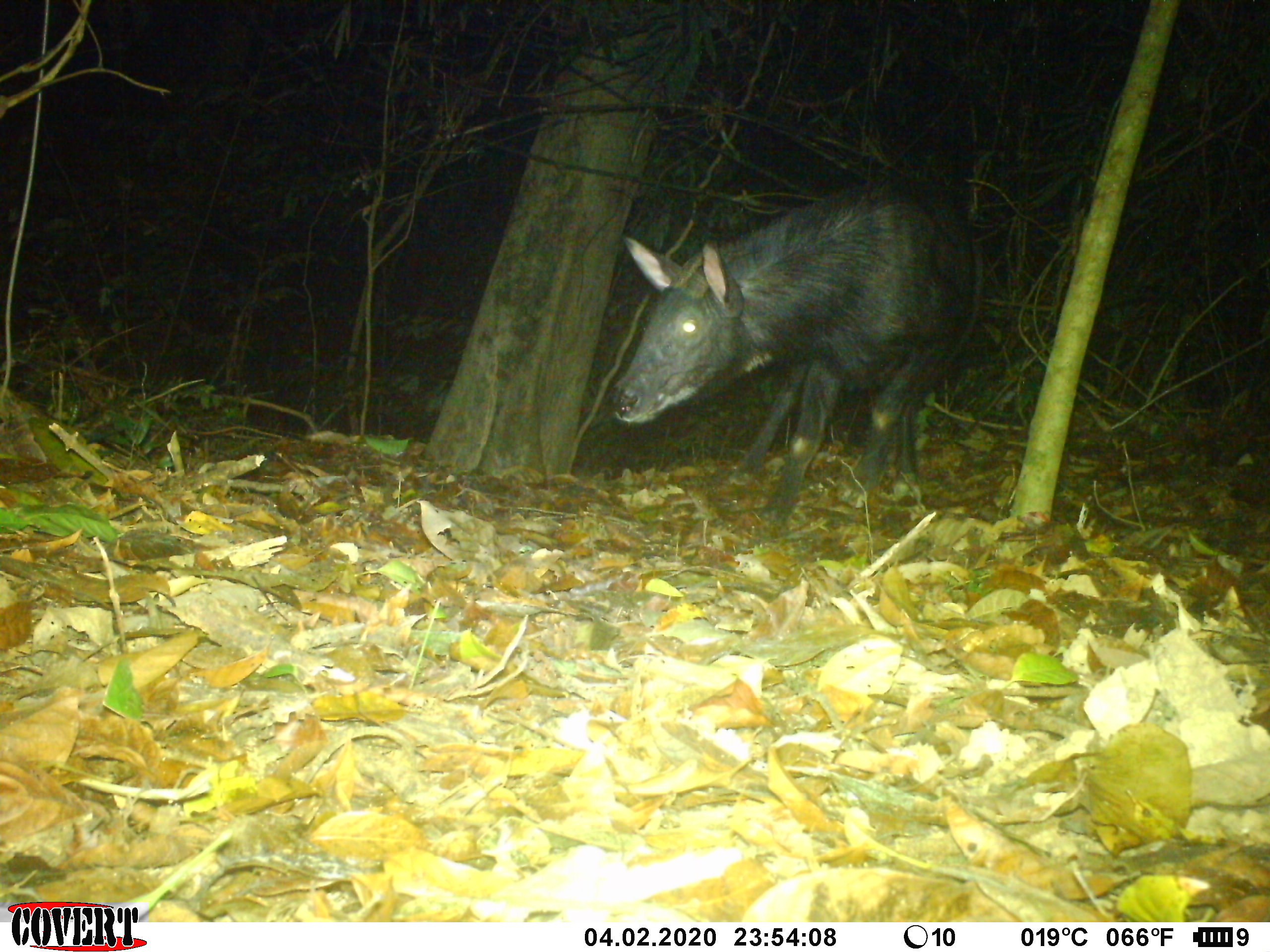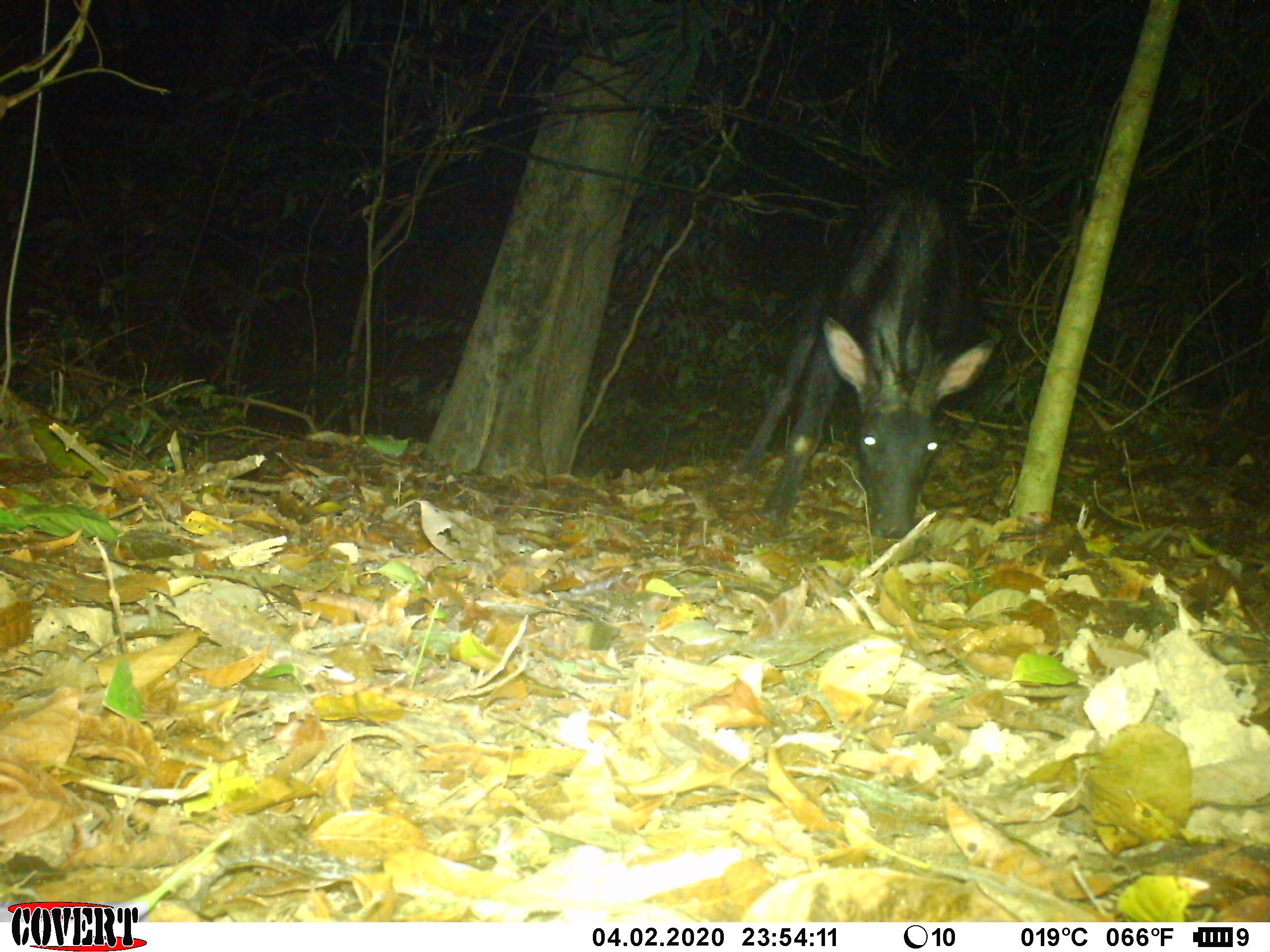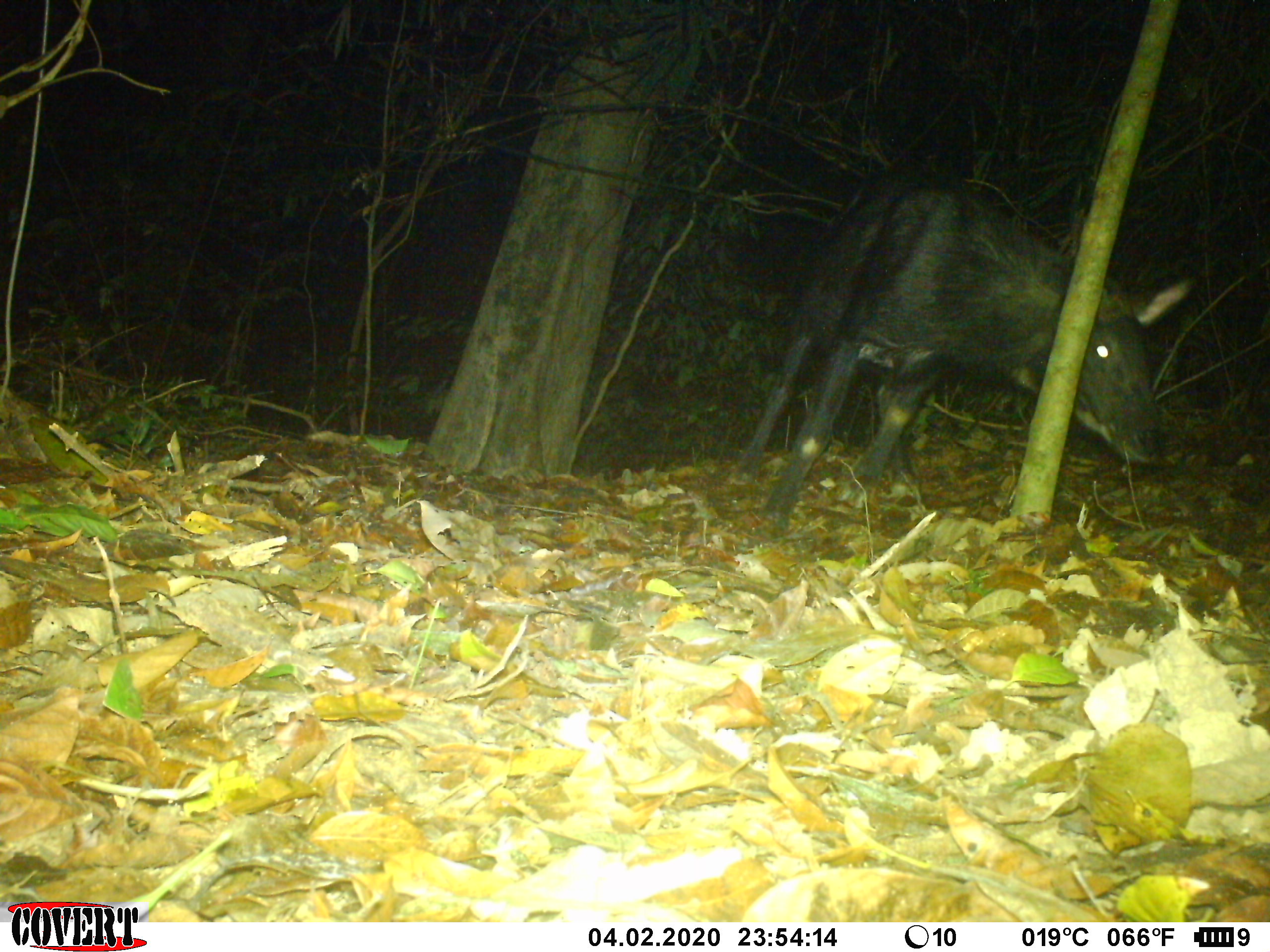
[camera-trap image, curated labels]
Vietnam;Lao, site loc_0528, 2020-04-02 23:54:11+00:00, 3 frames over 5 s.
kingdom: Animalia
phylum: Chordata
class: Mammalia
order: Artiodactyla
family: Bovidae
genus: Capricornis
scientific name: Capricornis sumatraensis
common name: chinese serow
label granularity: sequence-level